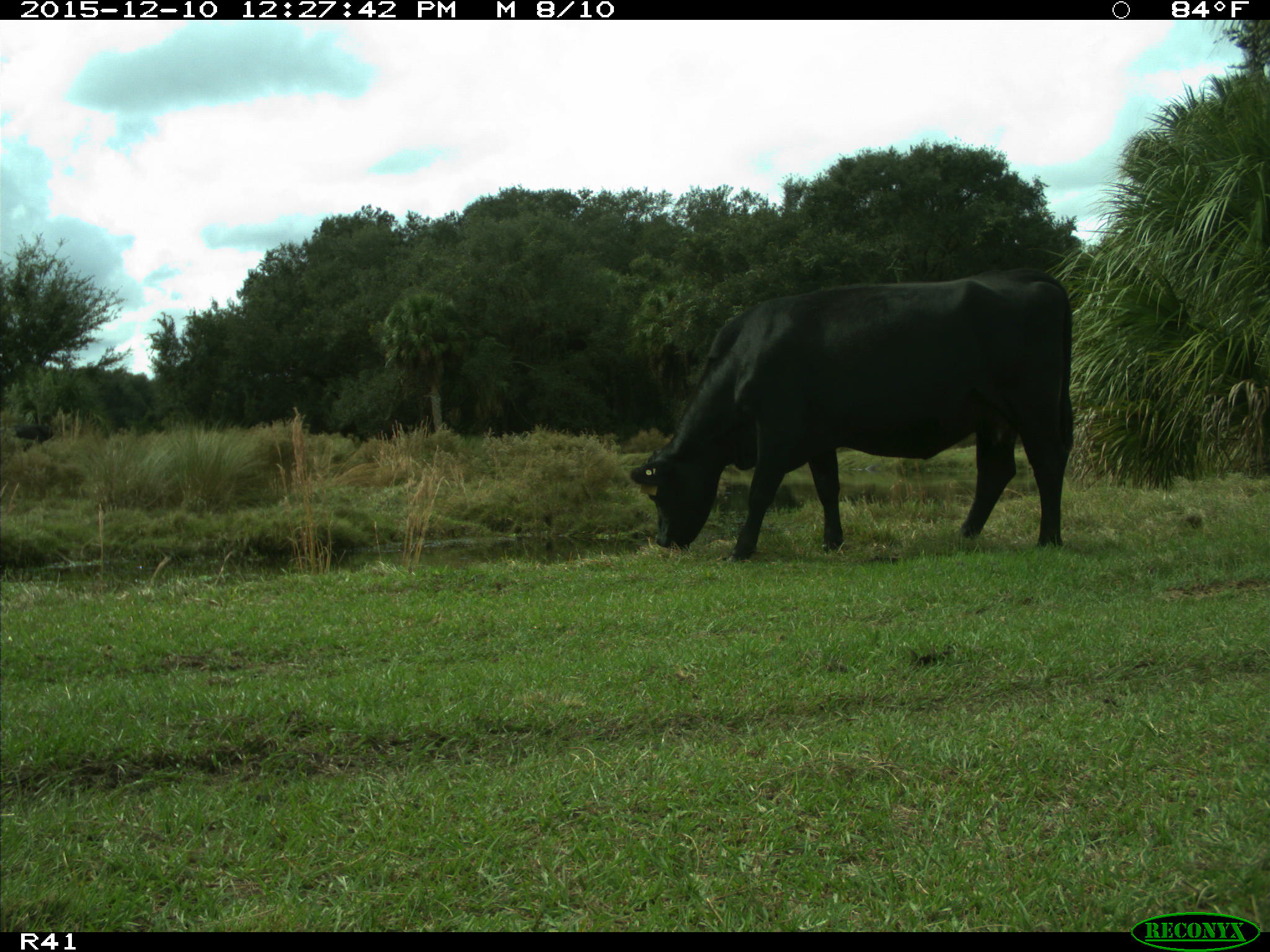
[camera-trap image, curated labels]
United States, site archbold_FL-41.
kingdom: Animalia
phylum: Chordata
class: Mammalia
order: Artiodactyla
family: Bovidae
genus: Bos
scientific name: Bos taurus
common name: domestic cow